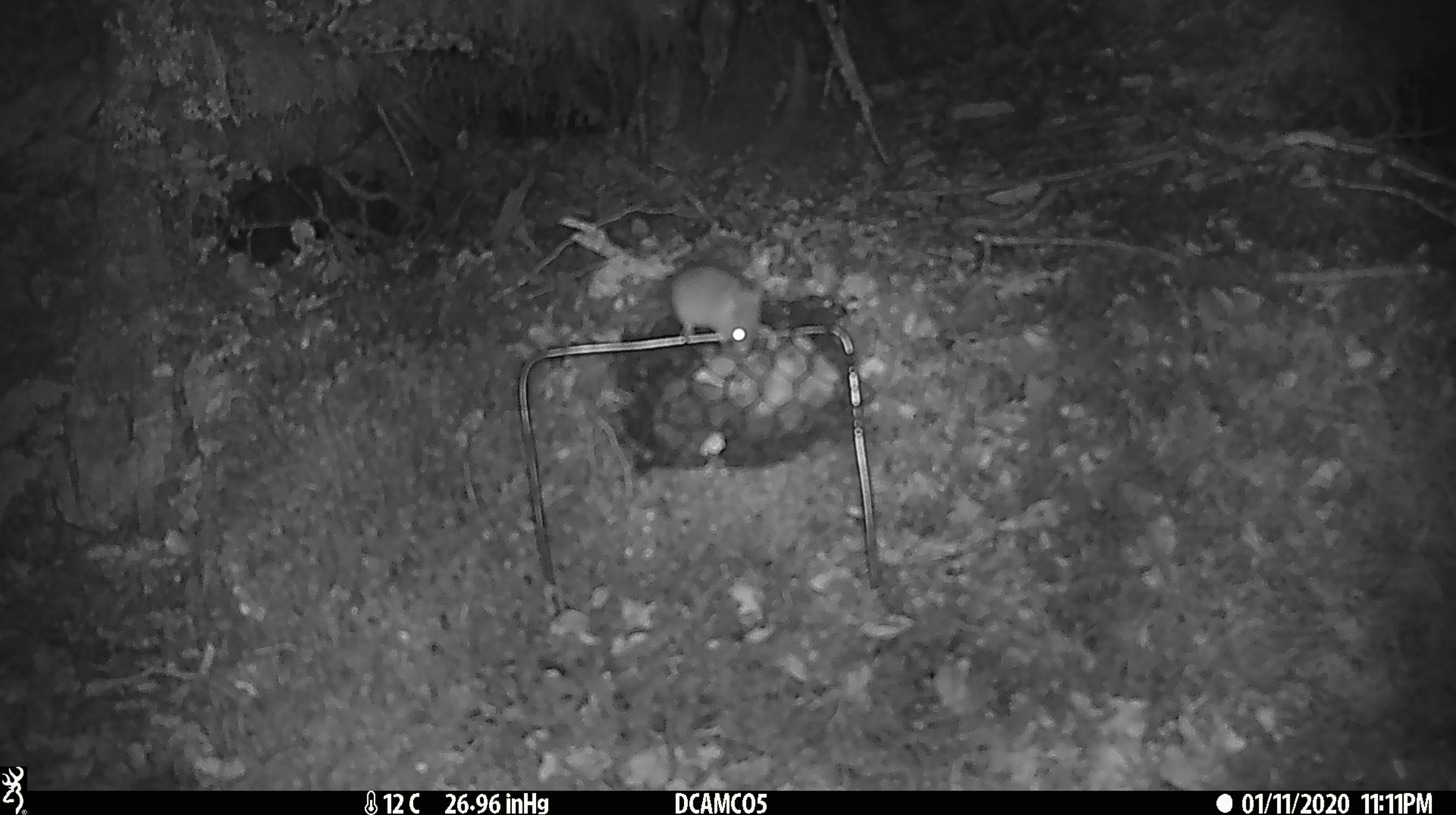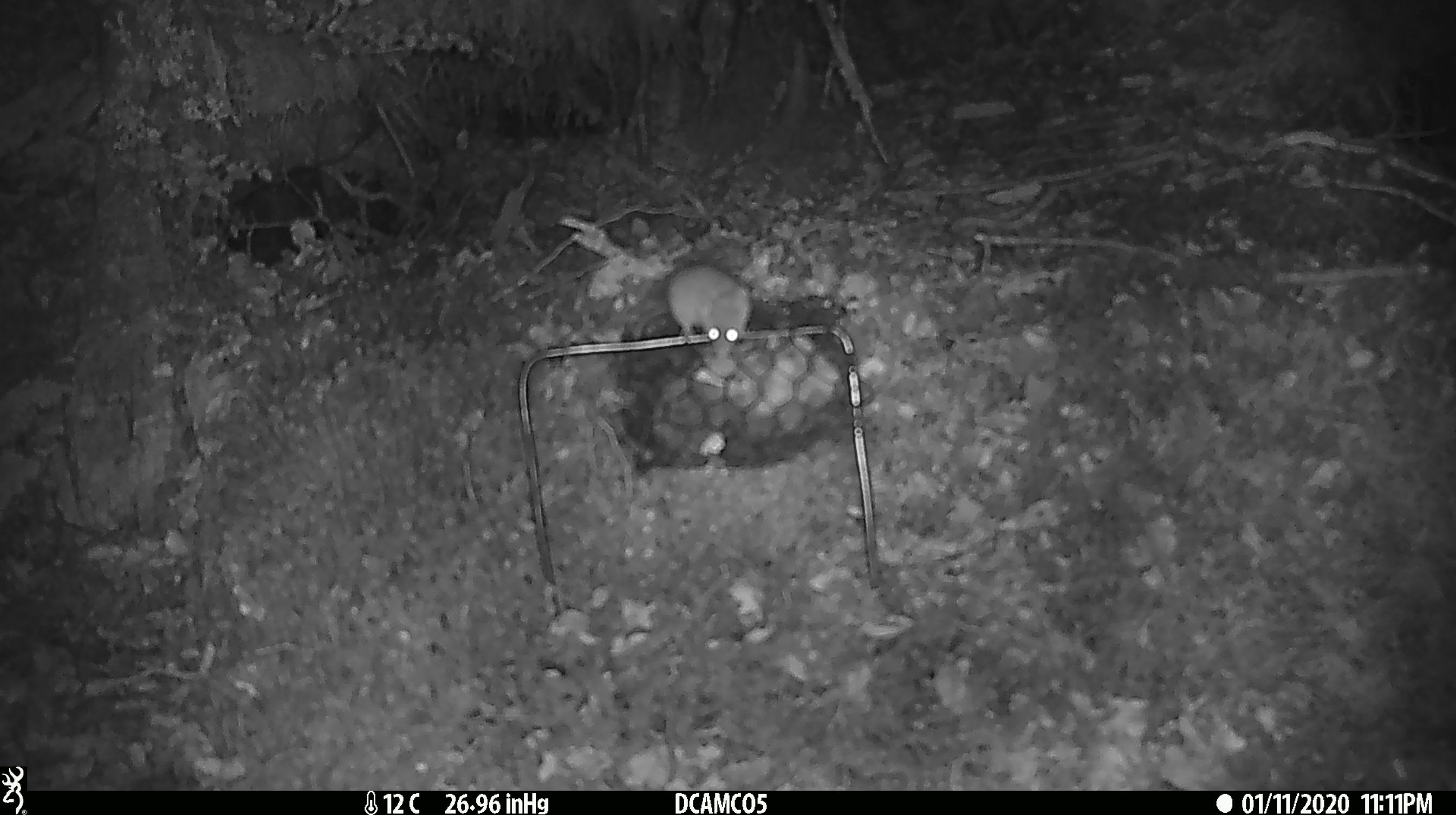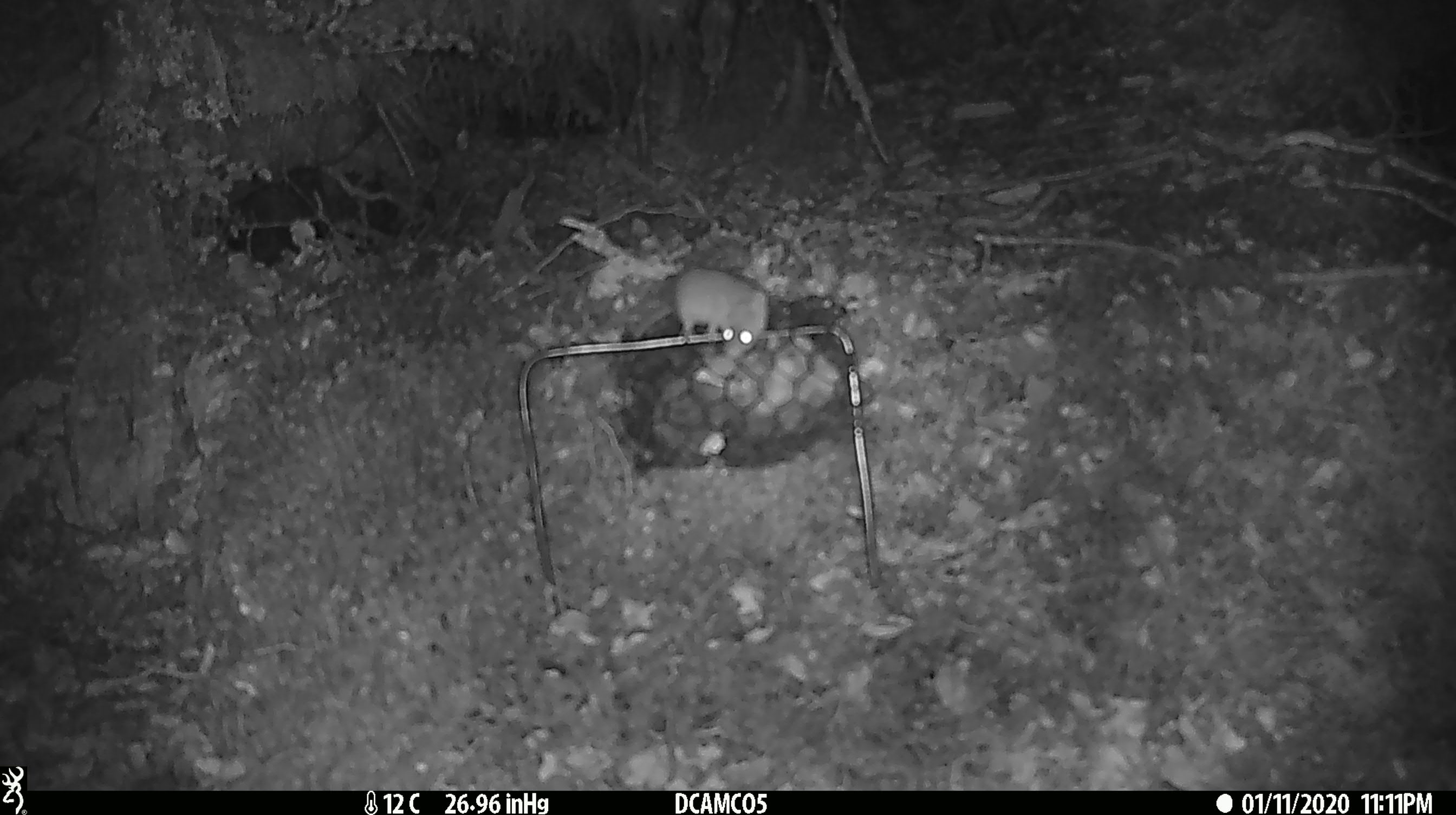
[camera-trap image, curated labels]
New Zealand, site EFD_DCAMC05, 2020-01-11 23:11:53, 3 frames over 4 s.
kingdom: Animalia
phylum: Chordata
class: Mammalia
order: Rodentia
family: Muridae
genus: Mus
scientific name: Mus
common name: mouse